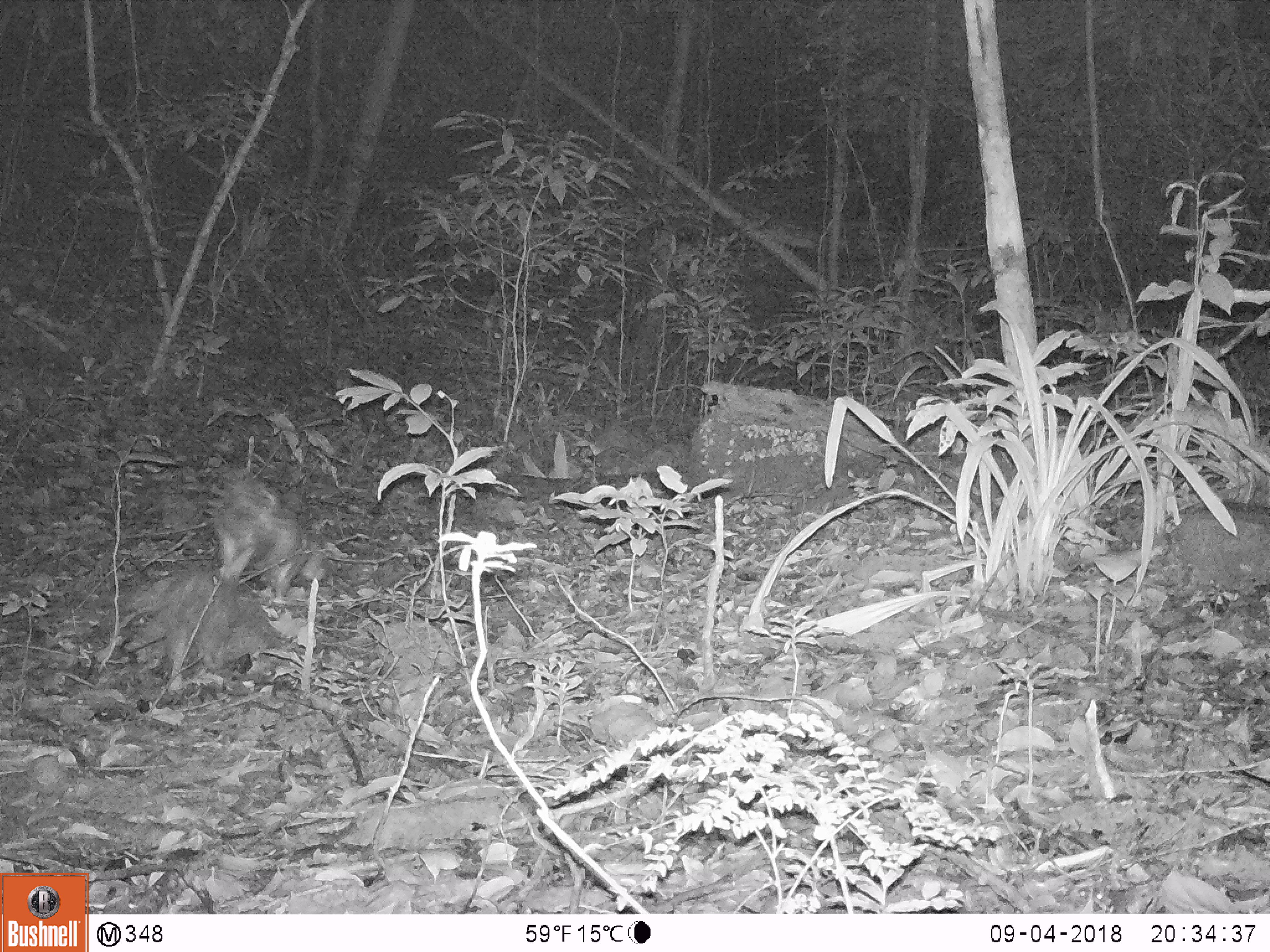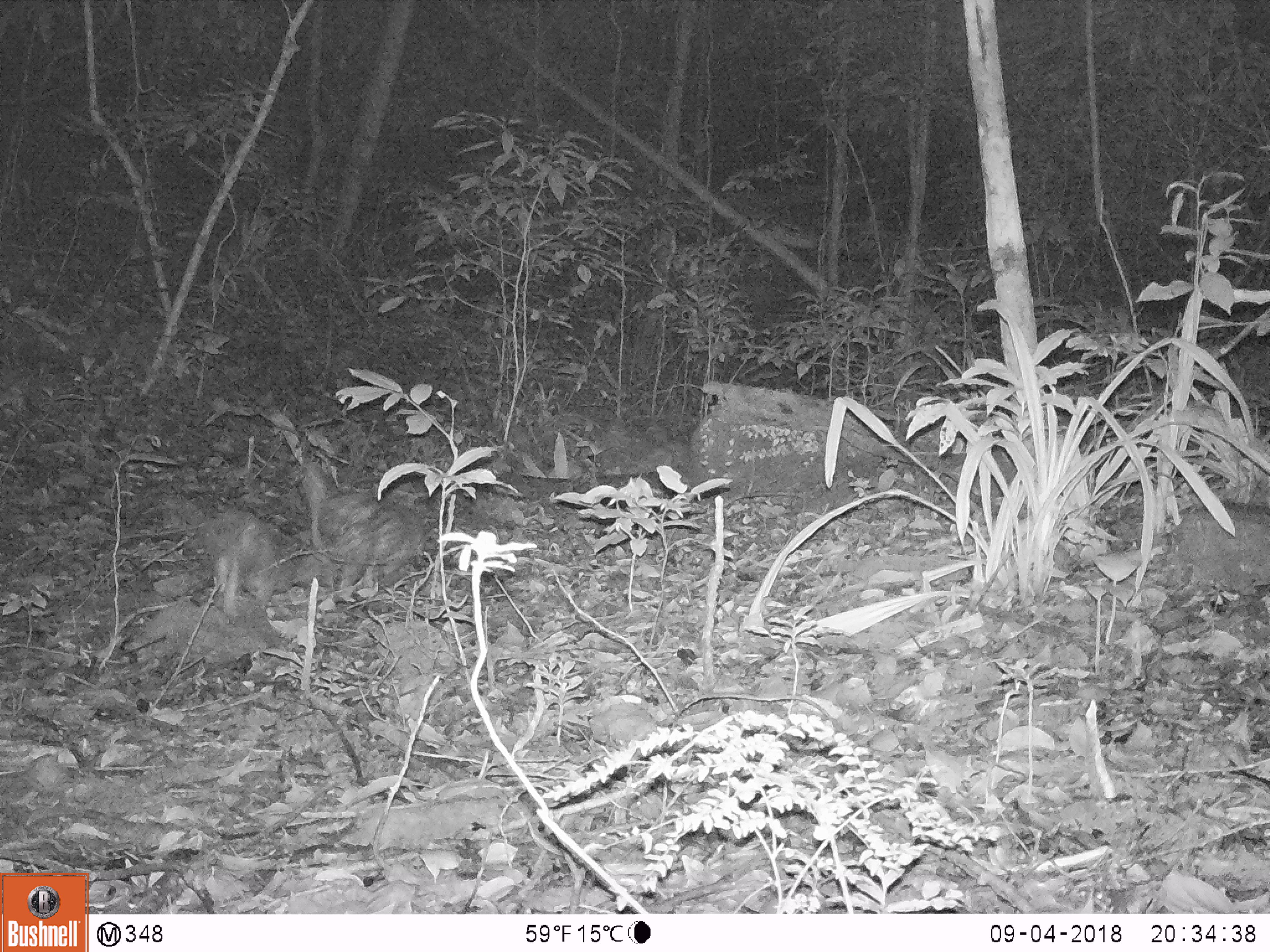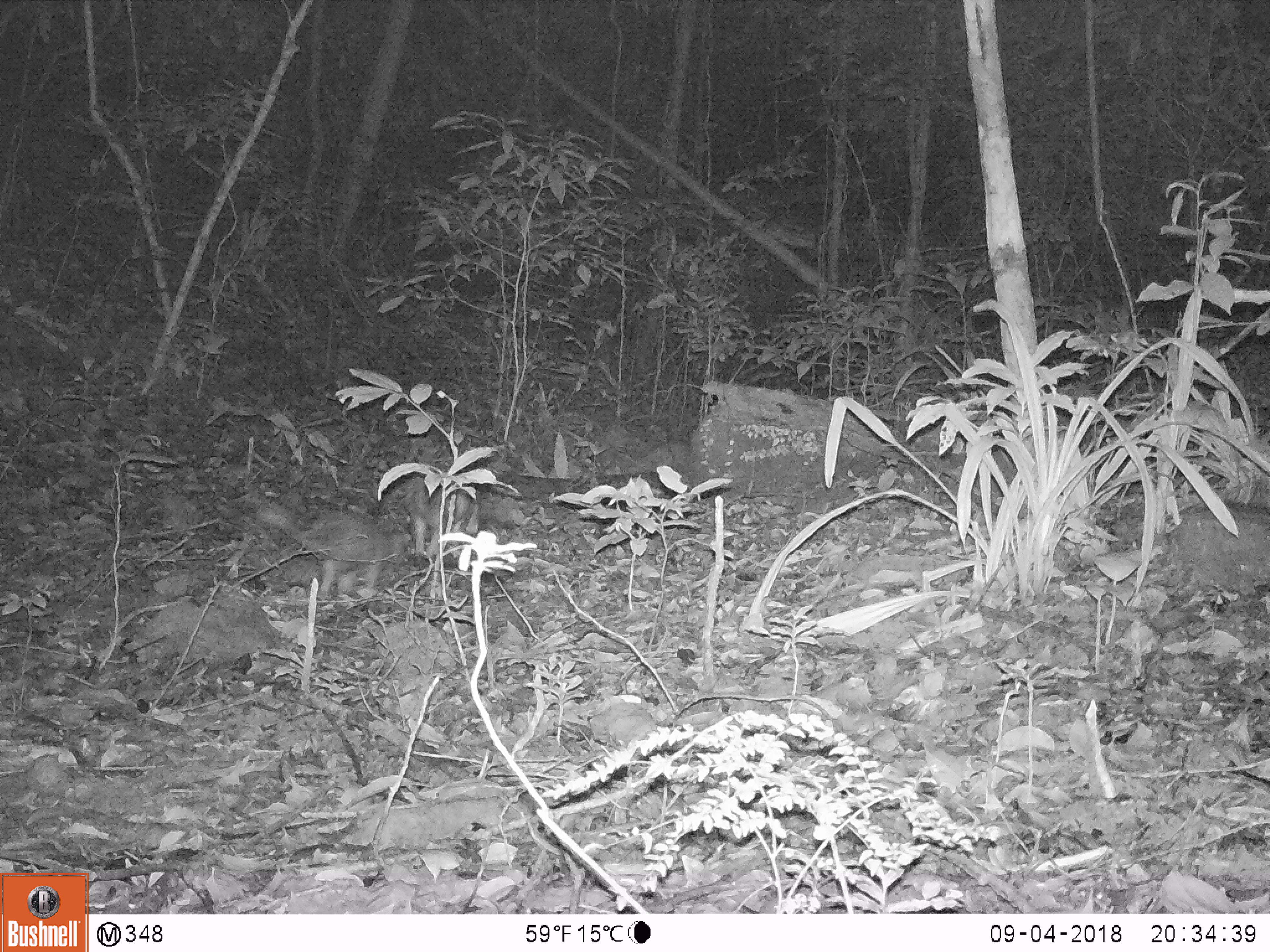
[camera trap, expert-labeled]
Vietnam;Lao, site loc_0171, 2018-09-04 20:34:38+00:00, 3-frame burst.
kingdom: Animalia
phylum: Chordata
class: Mammalia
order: Rodentia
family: Hystricidae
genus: Atherurus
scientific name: Atherurus macrourus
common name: asiatic brush-tailed porcupine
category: asiatic brush tailed porcupine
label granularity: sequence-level